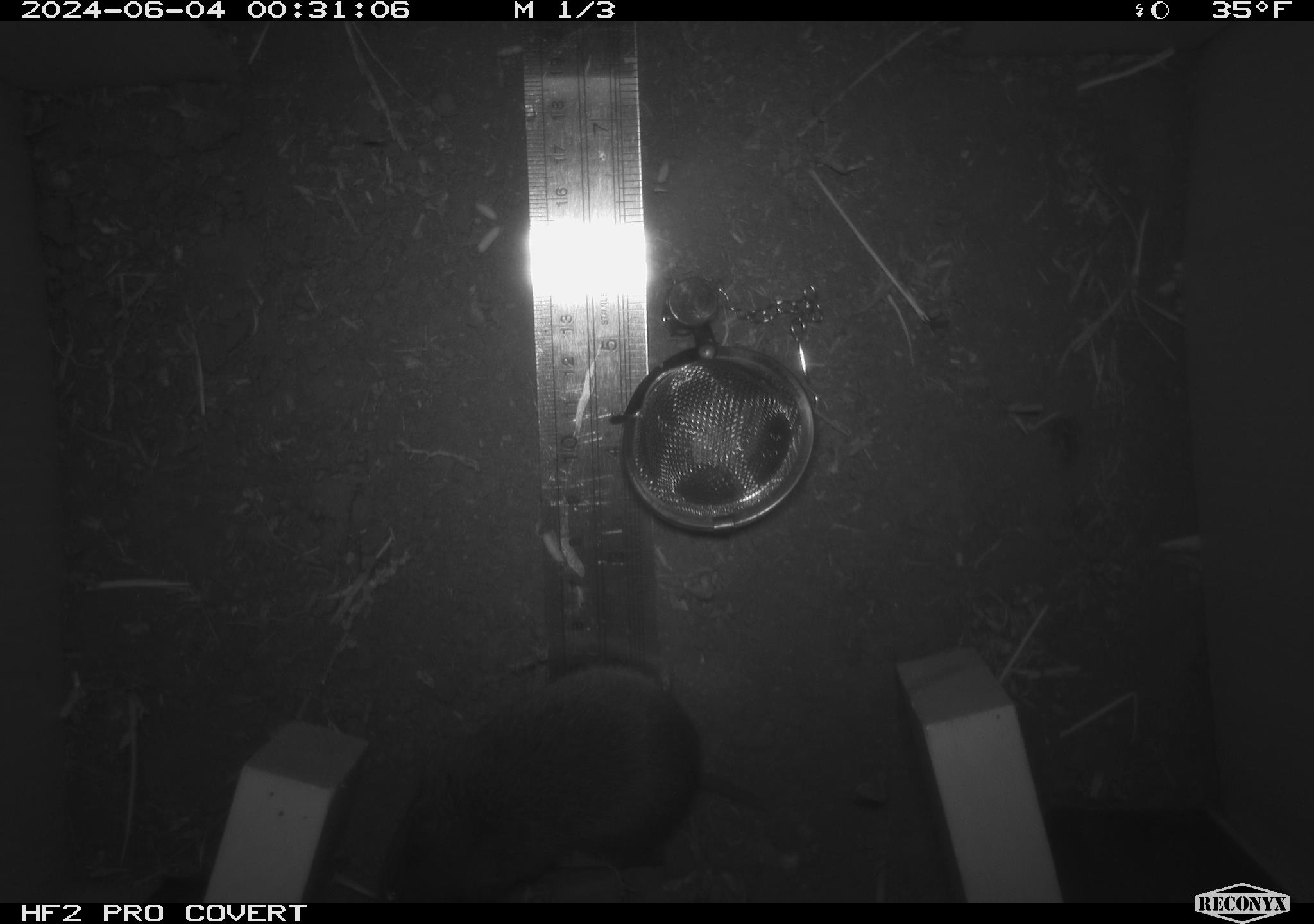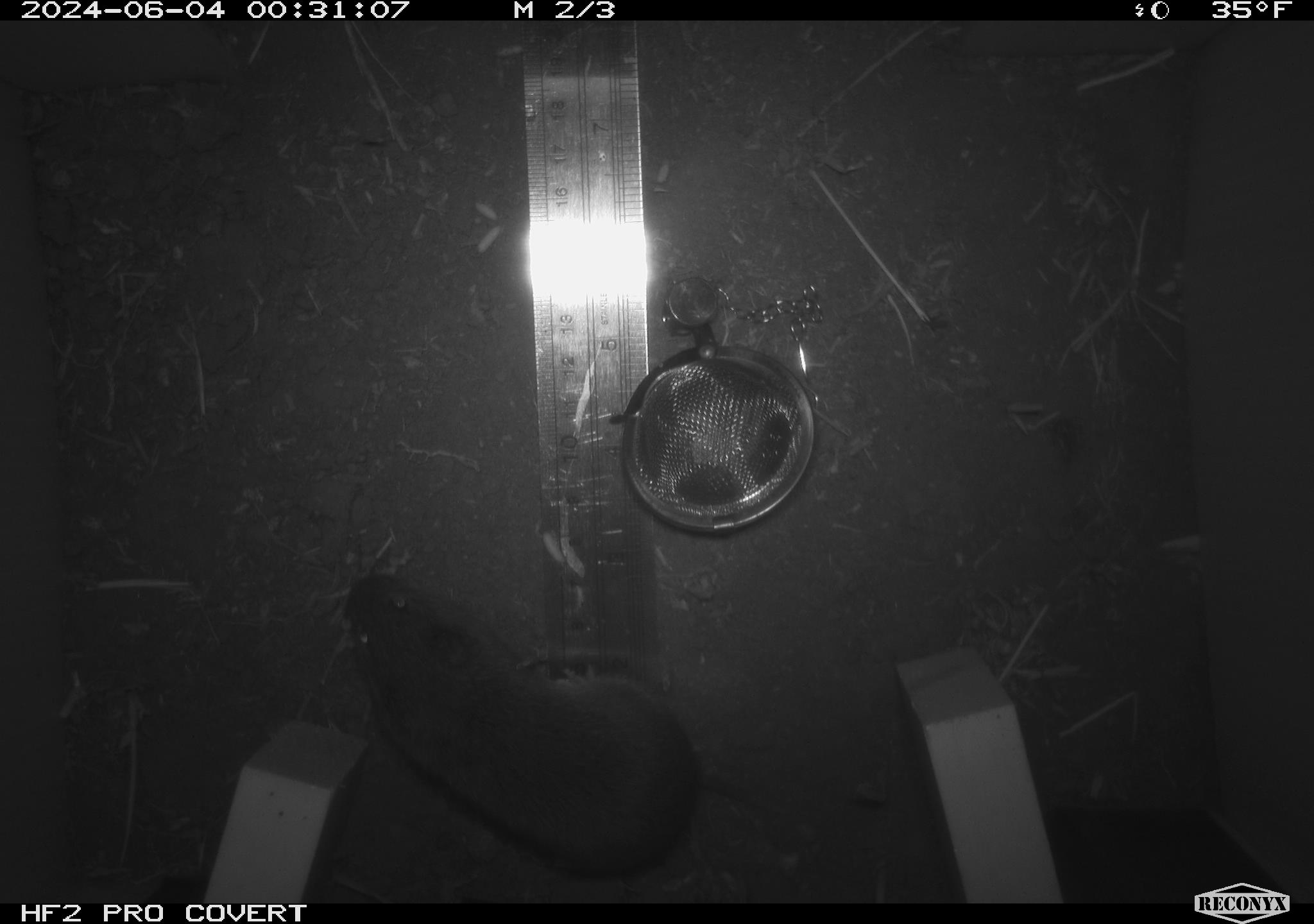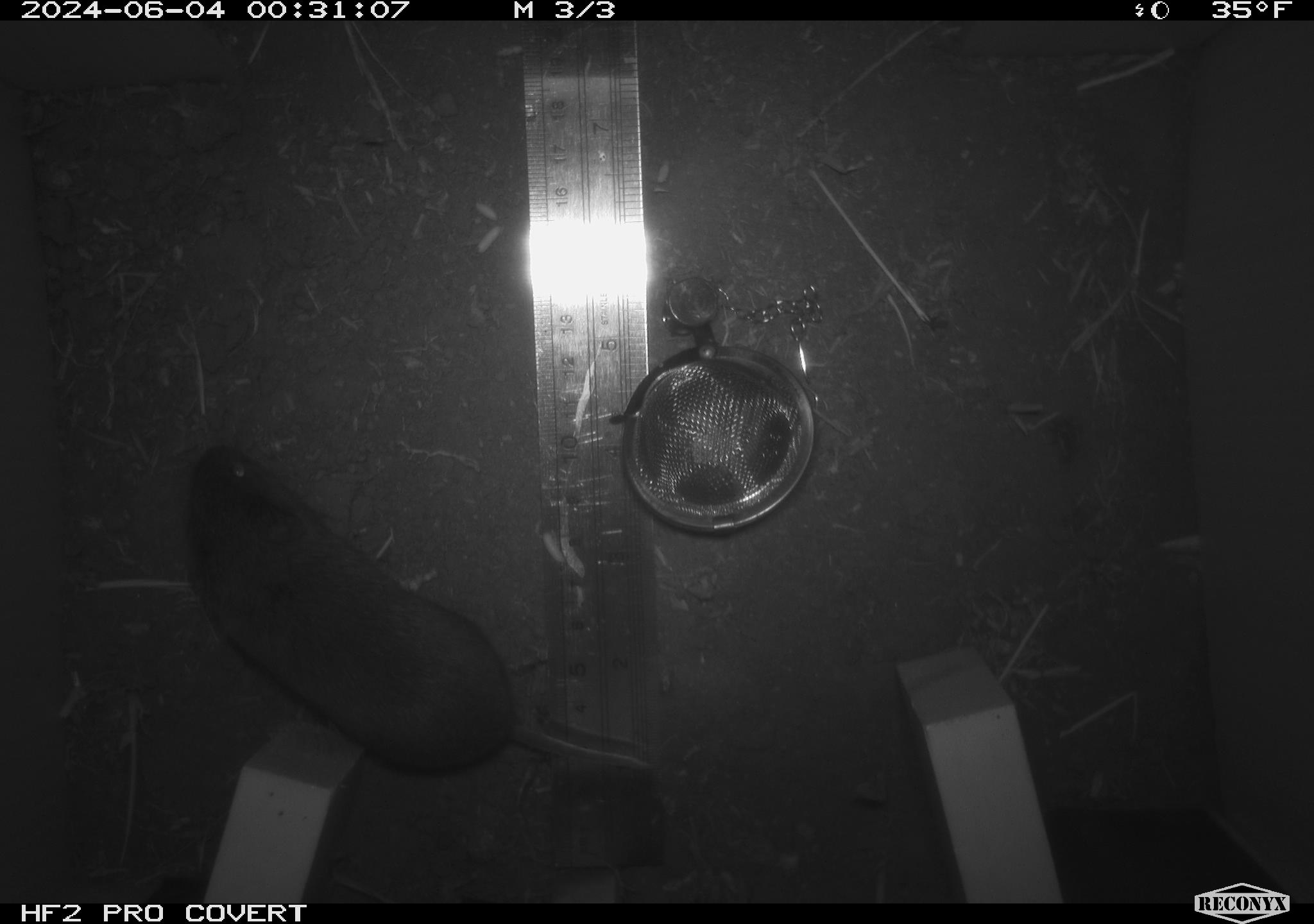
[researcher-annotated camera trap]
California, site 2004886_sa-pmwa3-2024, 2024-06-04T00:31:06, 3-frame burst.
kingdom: Animalia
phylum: Chordata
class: Mammalia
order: Rodentia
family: Cricetidae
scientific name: Arvicolinae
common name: voles, lemmings, and muskrats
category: arvicolinae subfamily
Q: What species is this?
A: Arvicolinae subfamily (voles, lemmings, and muskrats) (Arvicolinae).